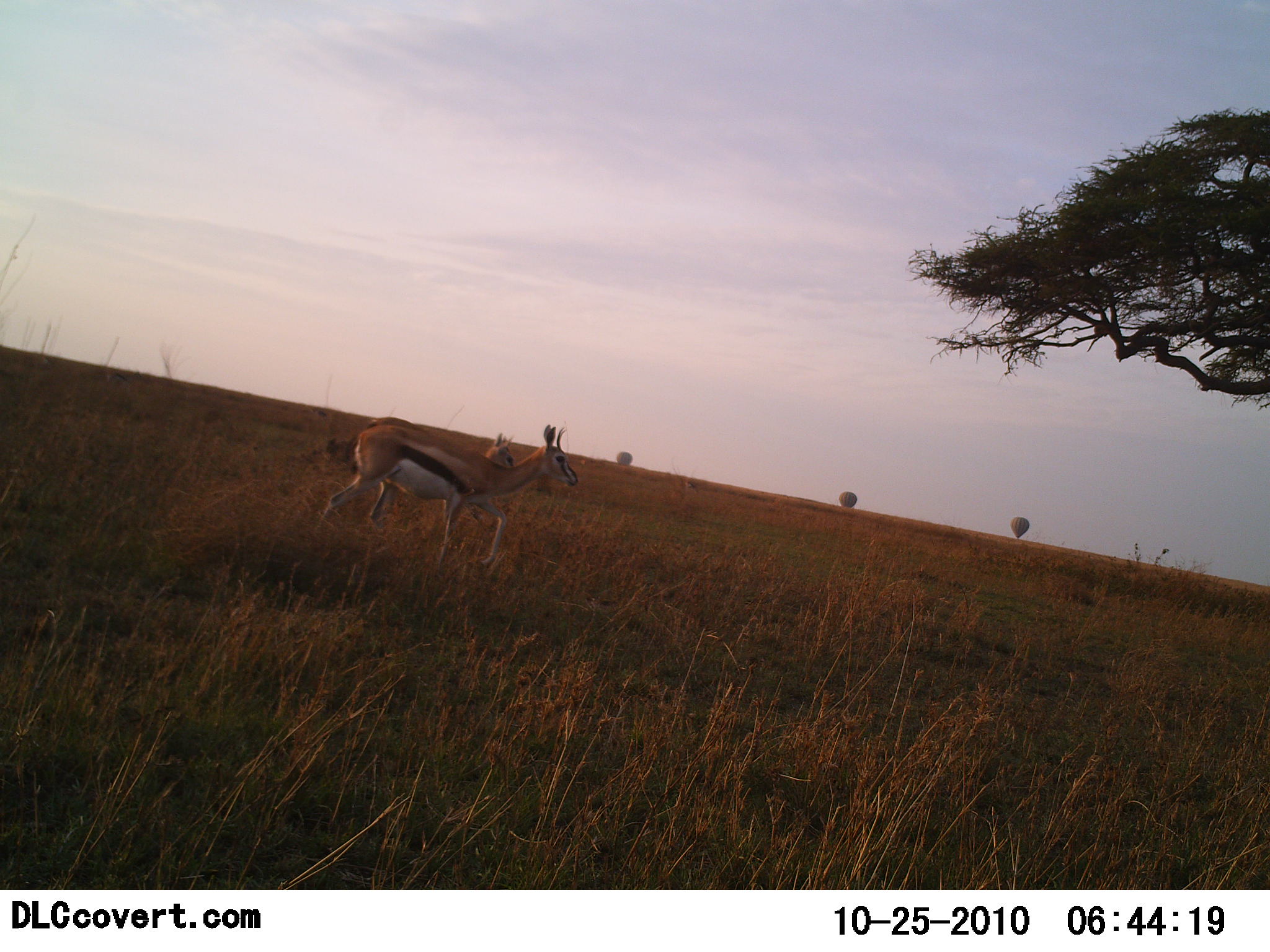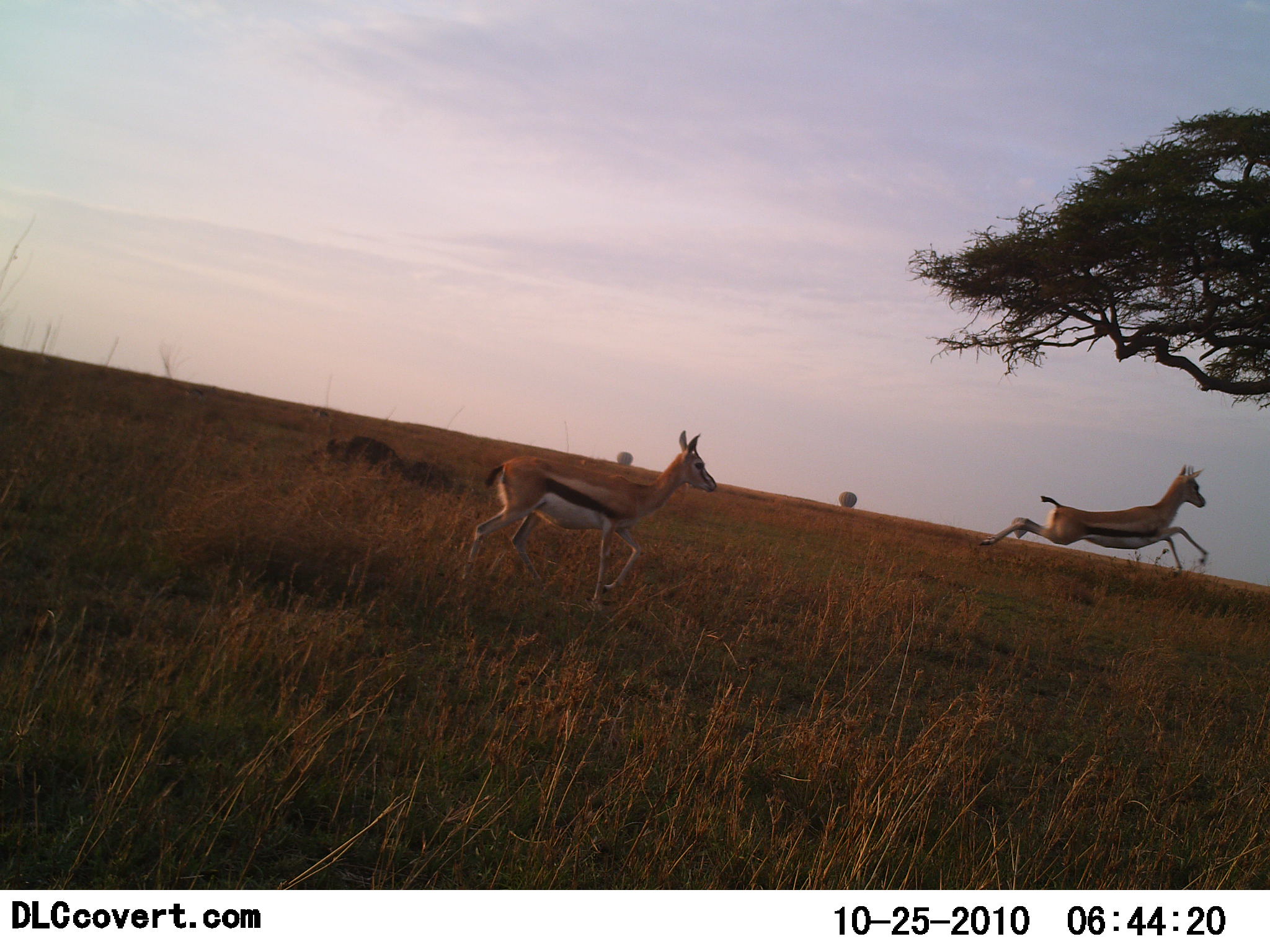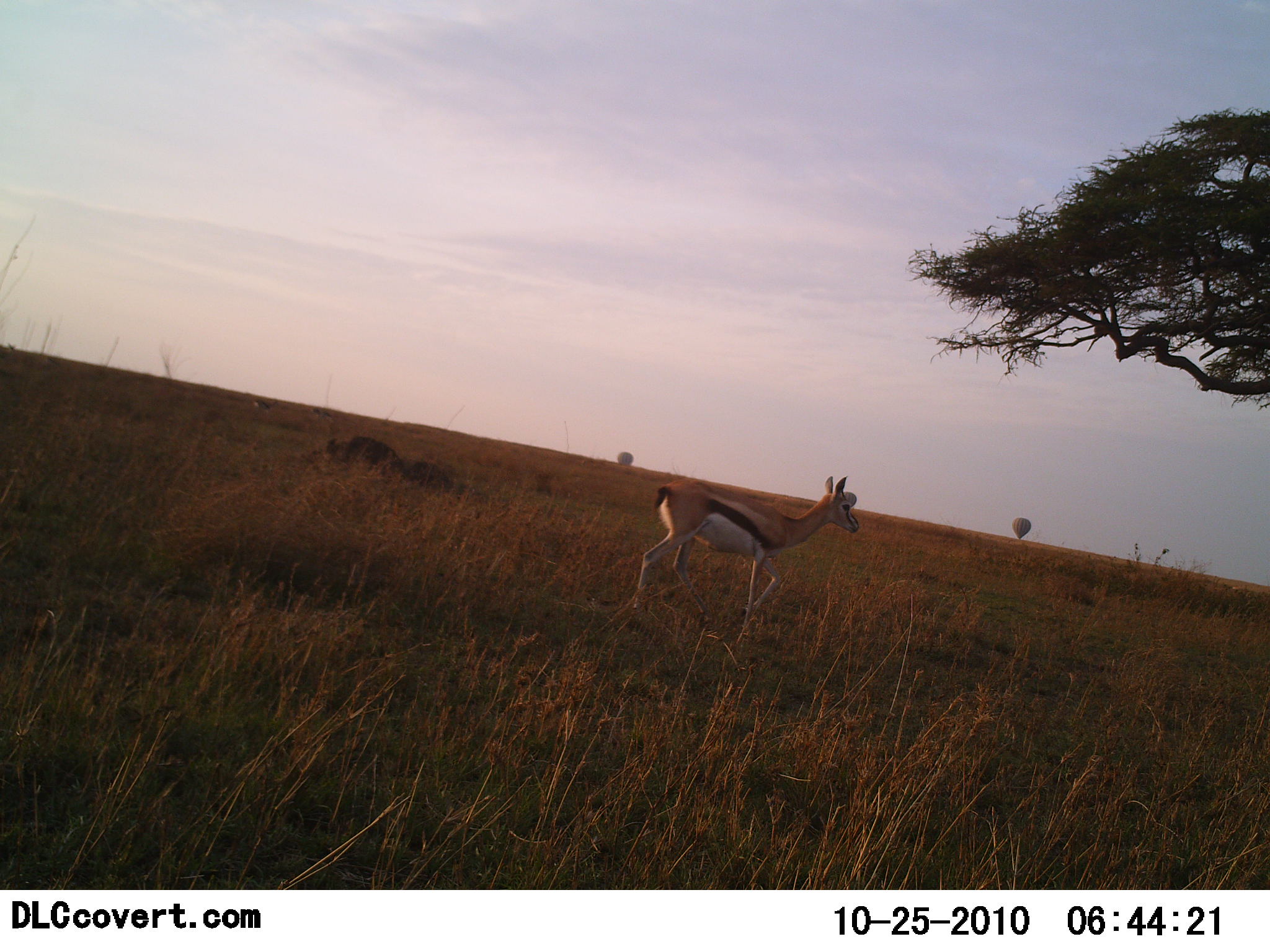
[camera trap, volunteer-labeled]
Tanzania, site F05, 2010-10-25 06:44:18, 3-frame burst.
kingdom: Animalia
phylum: Chordata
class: Mammalia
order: Artiodactyla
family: Bovidae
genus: Eudorcas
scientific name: Eudorcas thomsonii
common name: thomson's gazelle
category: gazellethomsons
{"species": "gazellethomsons (thomson's gazelle) (Eudorcas thomsonii)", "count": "2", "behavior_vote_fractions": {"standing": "0%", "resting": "0%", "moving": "100%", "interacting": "7%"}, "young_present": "0%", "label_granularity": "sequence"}